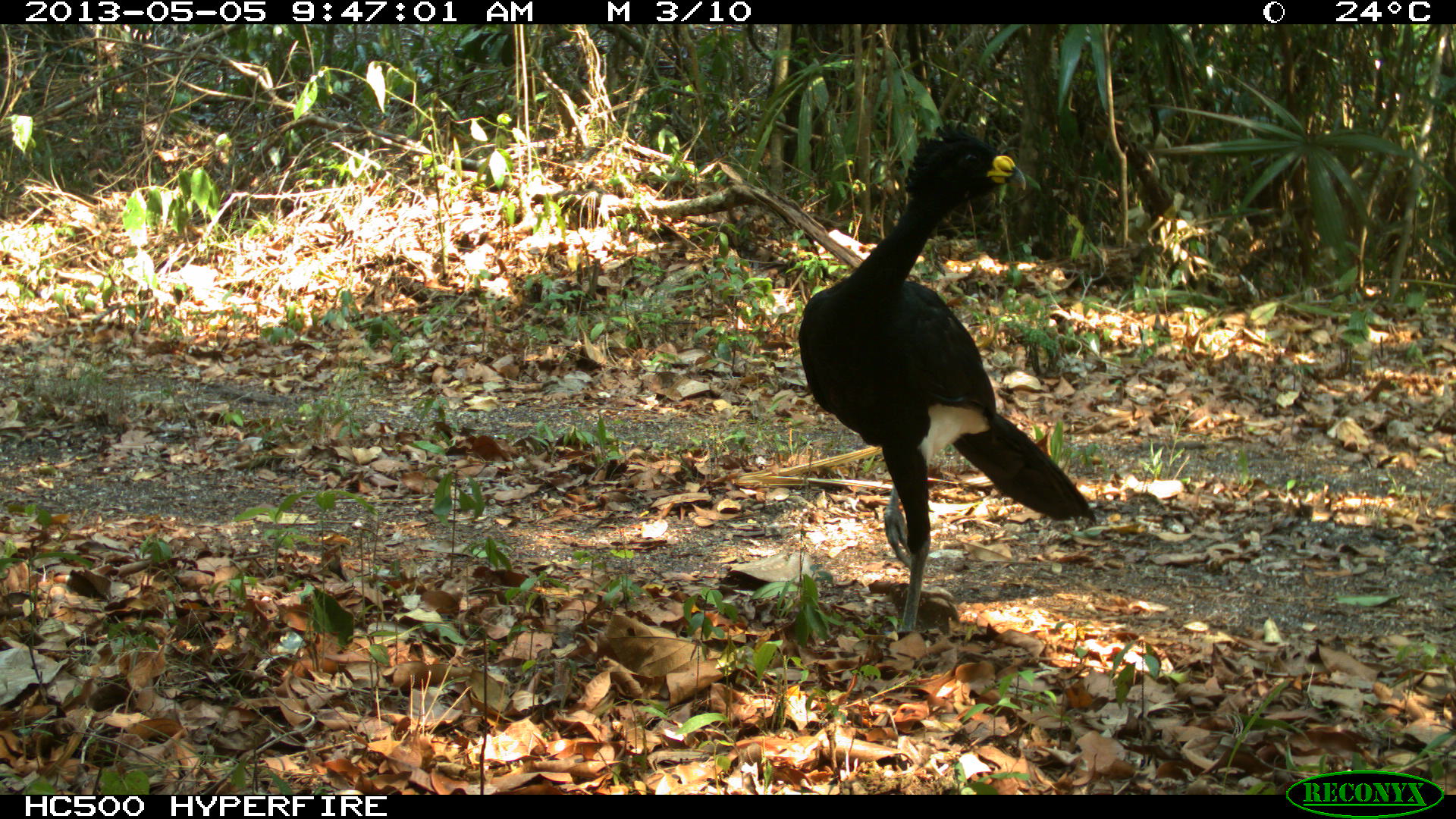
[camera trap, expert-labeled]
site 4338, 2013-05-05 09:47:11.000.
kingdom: Animalia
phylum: Chordata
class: Aves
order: Galliformes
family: Cracidae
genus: Crax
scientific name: Crax rubra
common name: great curassow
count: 1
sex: male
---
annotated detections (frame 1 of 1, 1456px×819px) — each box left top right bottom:
crax rubra: 798 121 1095 632